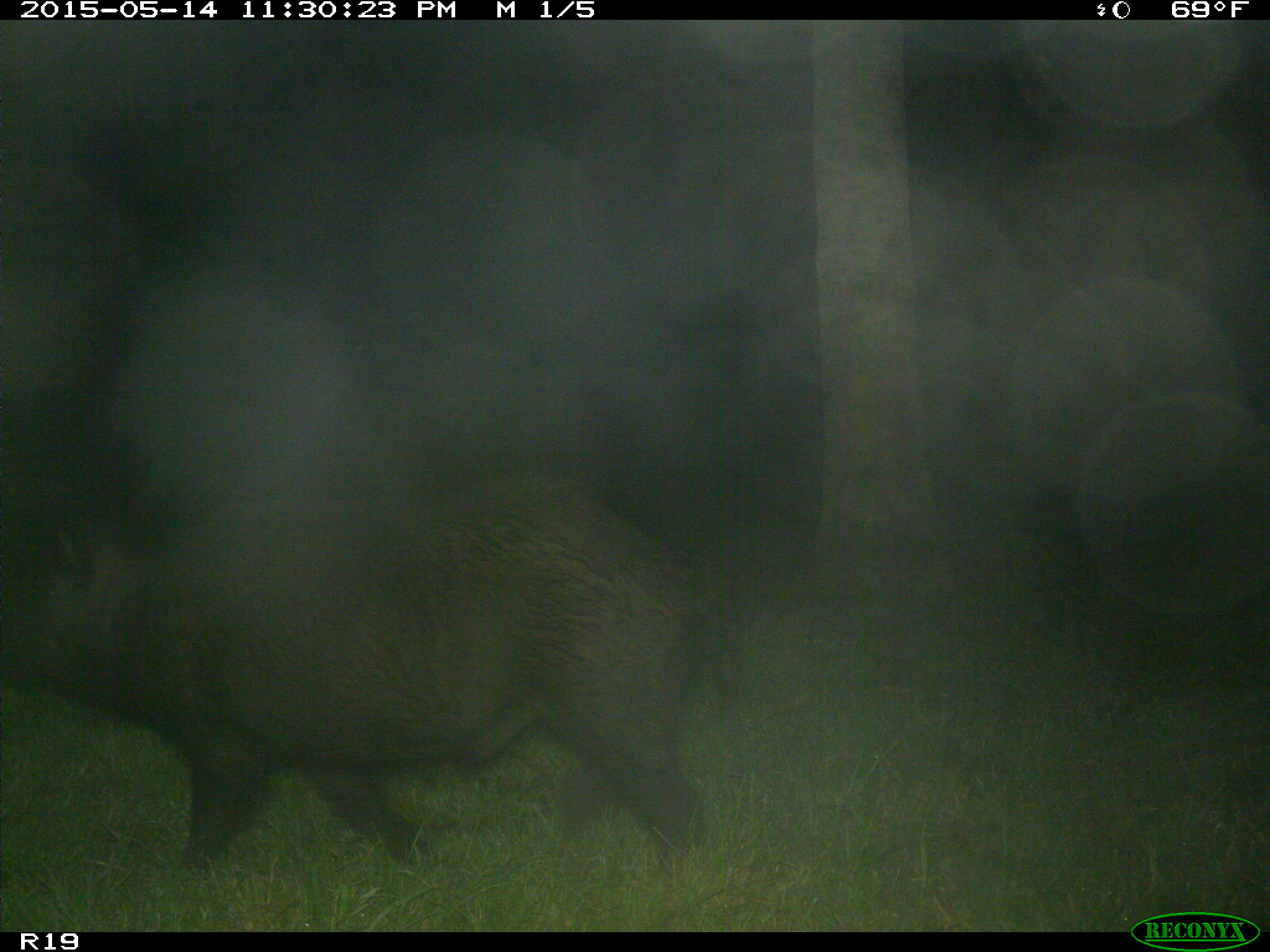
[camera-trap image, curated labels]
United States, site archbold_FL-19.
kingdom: Animalia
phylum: Chordata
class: Mammalia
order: Artiodactyla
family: Suidae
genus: Sus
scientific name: Sus scrofa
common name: wild boar